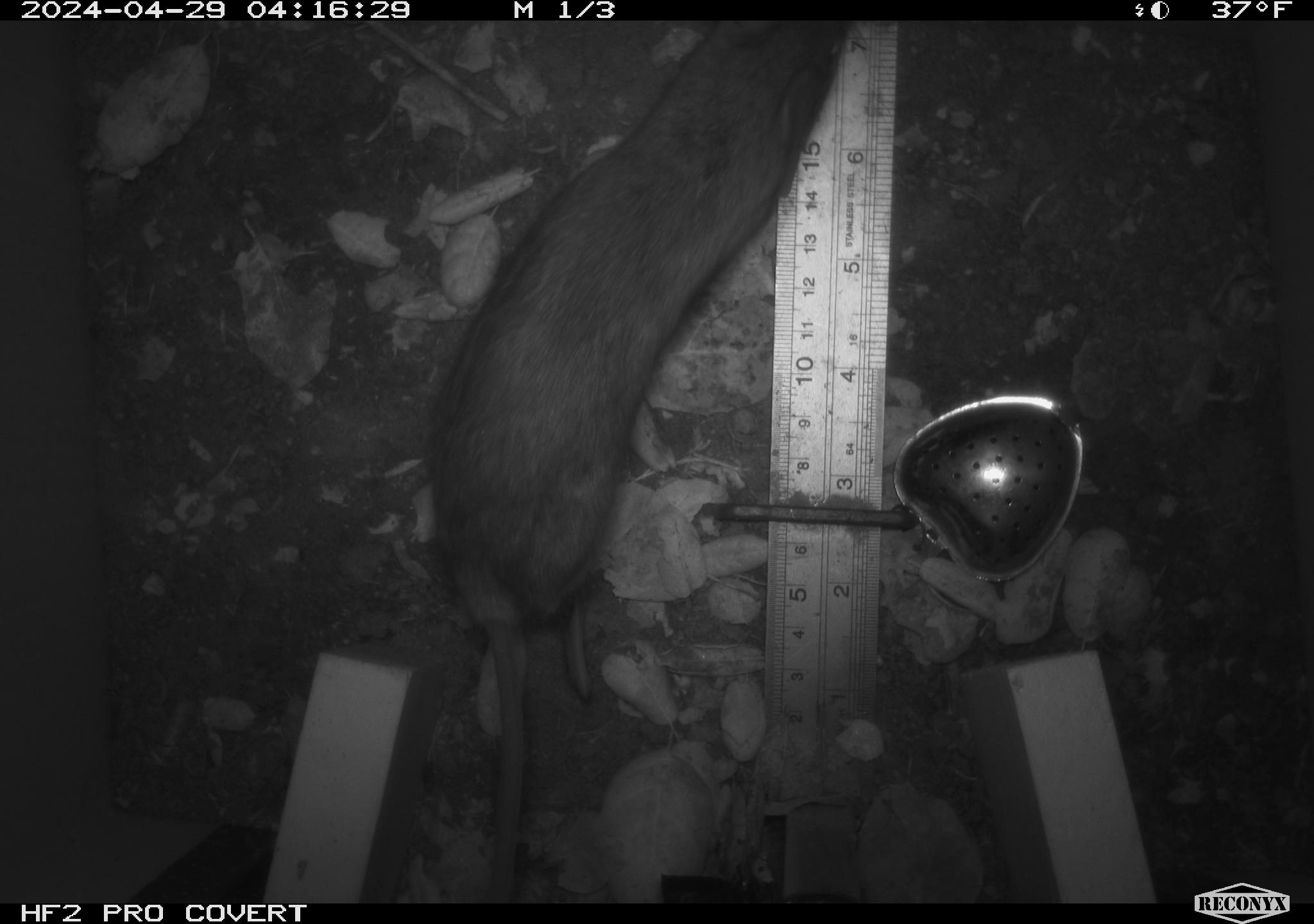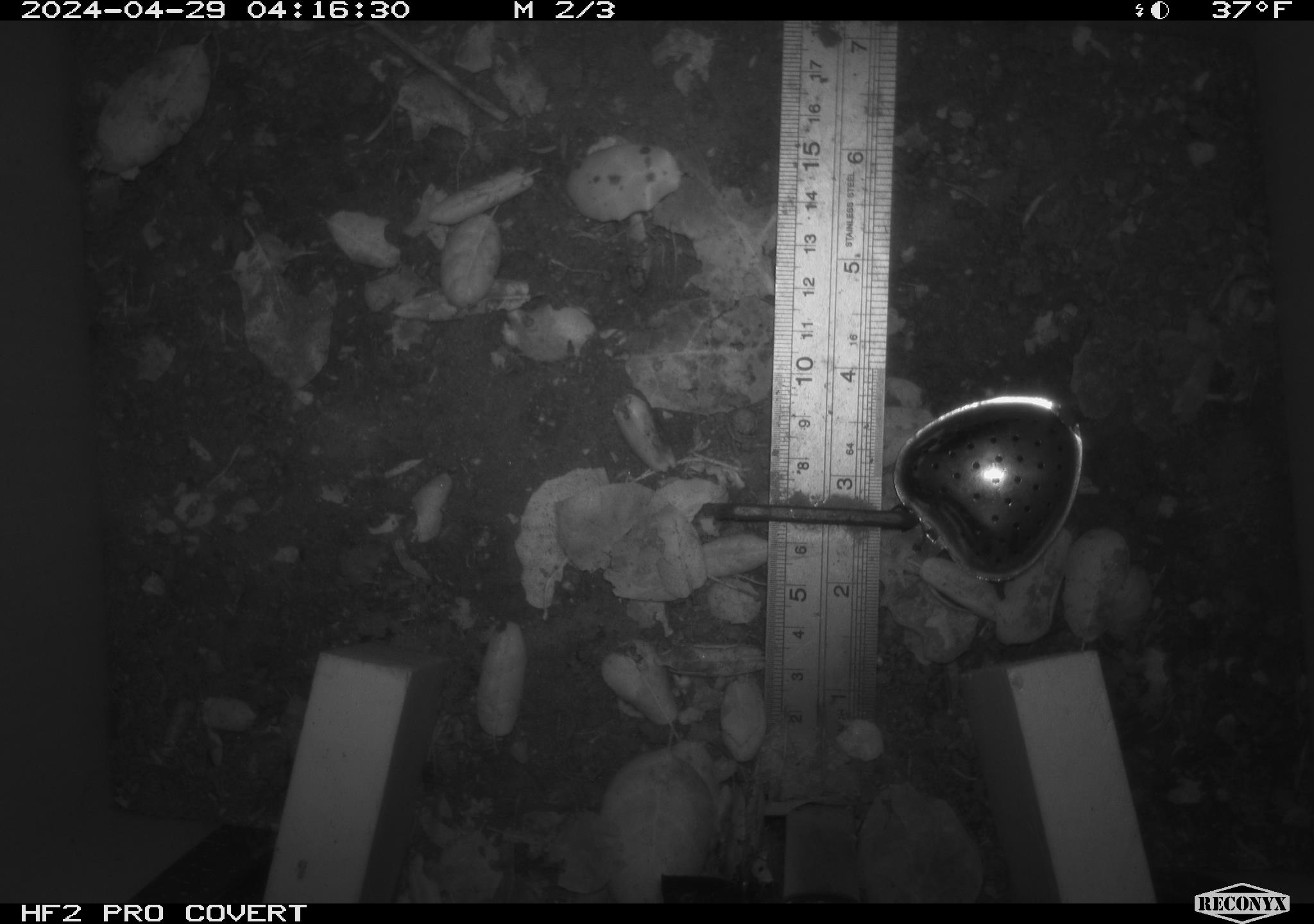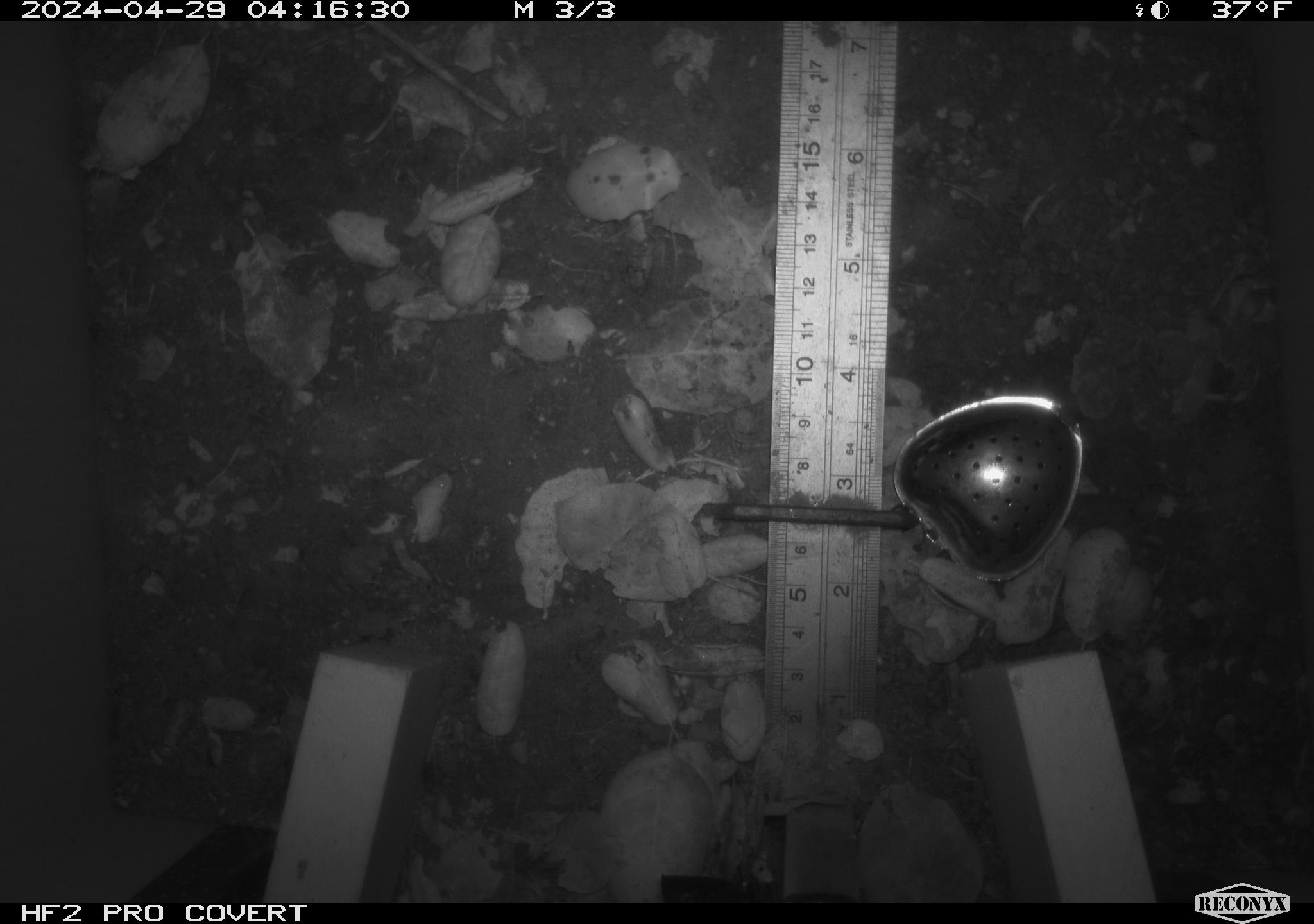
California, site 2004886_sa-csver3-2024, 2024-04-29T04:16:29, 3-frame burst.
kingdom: Animalia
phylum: Chordata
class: Mammalia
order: Rodentia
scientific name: Rodentia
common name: rodent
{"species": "rodent (Rodentia)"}